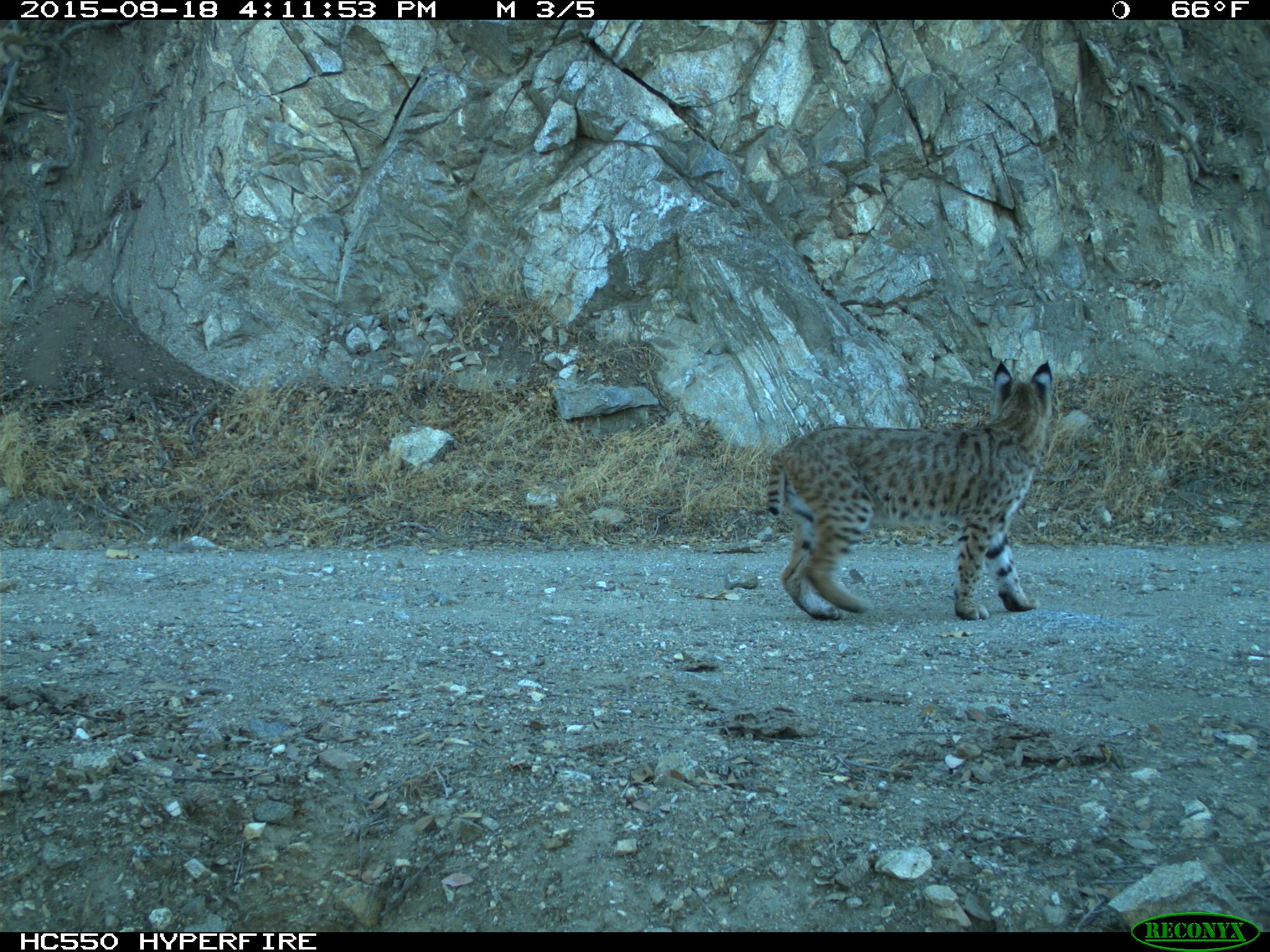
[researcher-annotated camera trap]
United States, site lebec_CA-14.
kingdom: Animalia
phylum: Chordata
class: Mammalia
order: Carnivora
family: Felidae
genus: Lynx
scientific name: Lynx rufus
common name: bobcat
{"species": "Lynx rufus (bobcat)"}